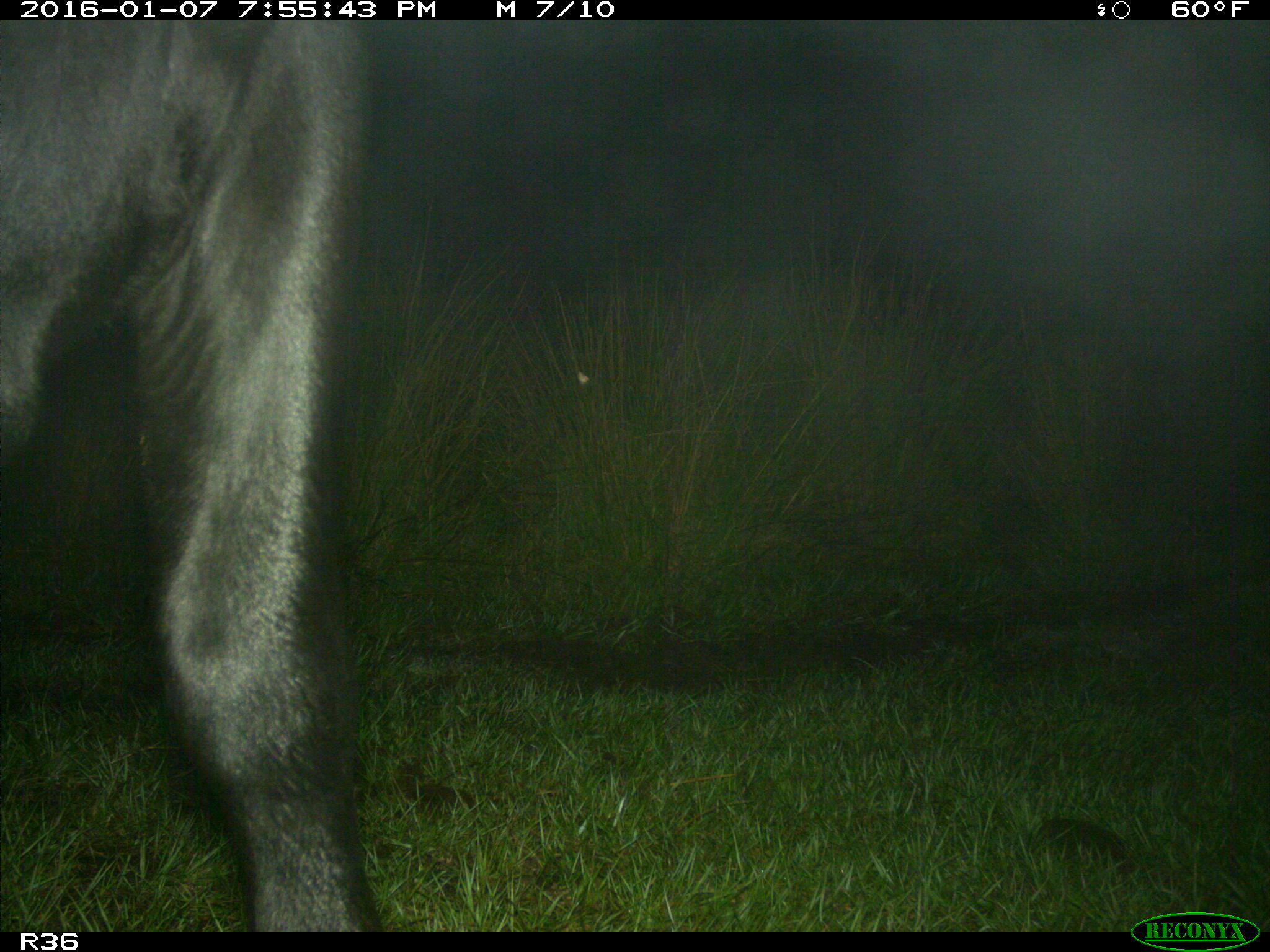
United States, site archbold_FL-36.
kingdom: Animalia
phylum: Chordata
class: Mammalia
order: Artiodactyla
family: Bovidae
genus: Bos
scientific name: Bos taurus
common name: domestic cow